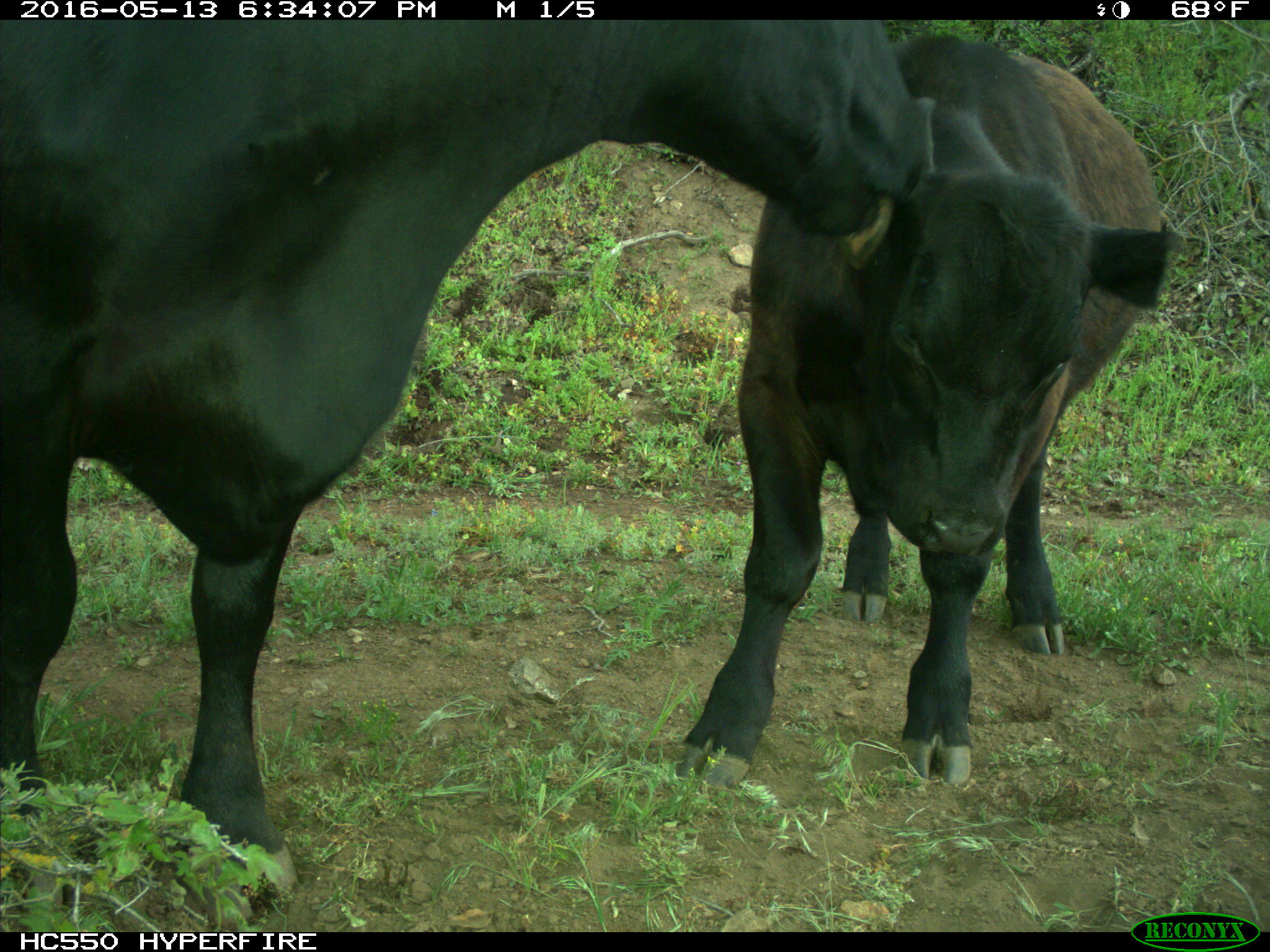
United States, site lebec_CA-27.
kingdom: Animalia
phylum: Chordata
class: Mammalia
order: Artiodactyla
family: Bovidae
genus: Bos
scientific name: Bos taurus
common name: domestic cow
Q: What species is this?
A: Bos taurus (domestic cow).